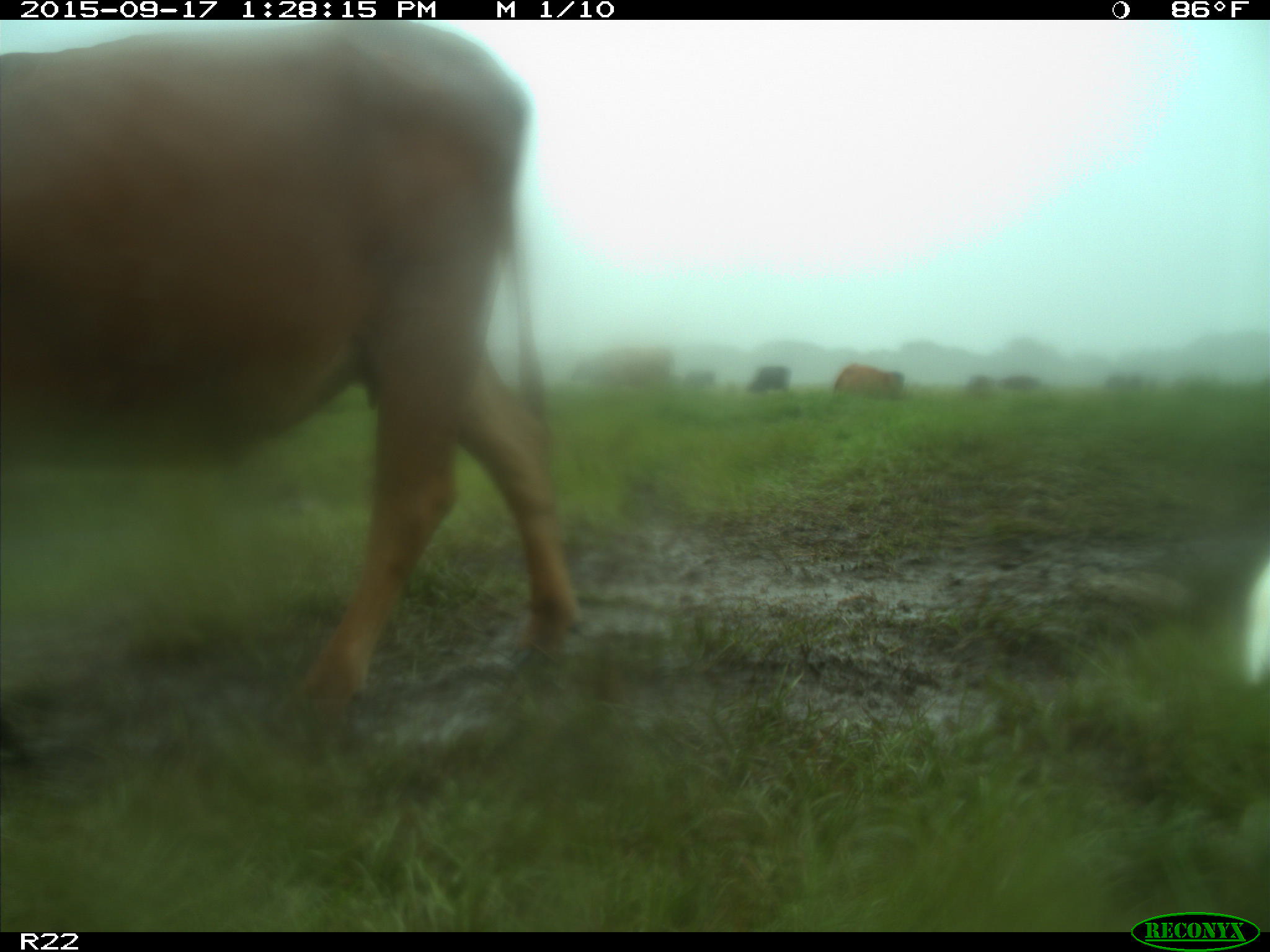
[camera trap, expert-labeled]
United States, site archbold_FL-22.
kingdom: Animalia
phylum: Chordata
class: Mammalia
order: Artiodactyla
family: Bovidae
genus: Bos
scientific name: Bos taurus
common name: domestic cow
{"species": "Bos taurus (domestic cow)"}